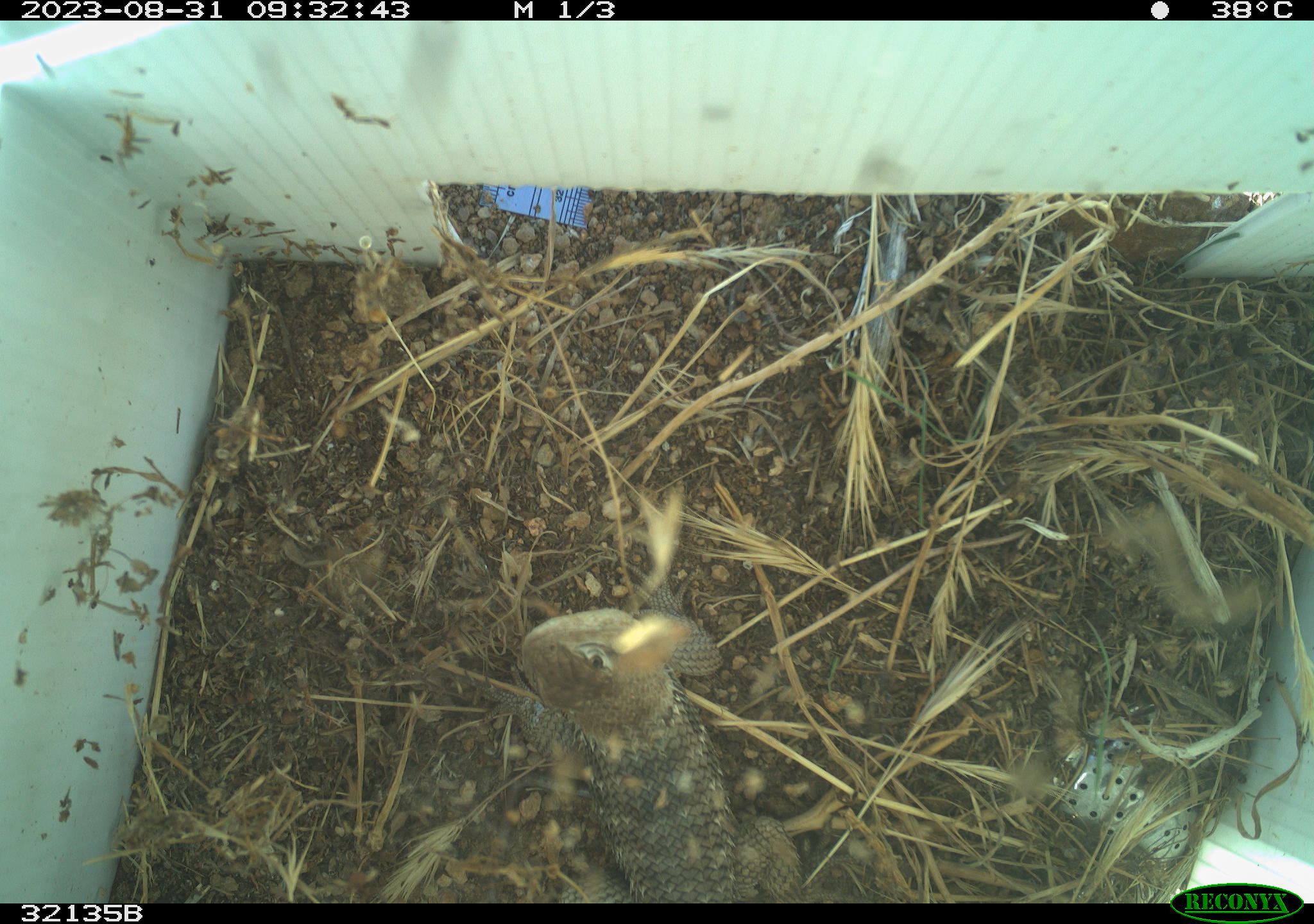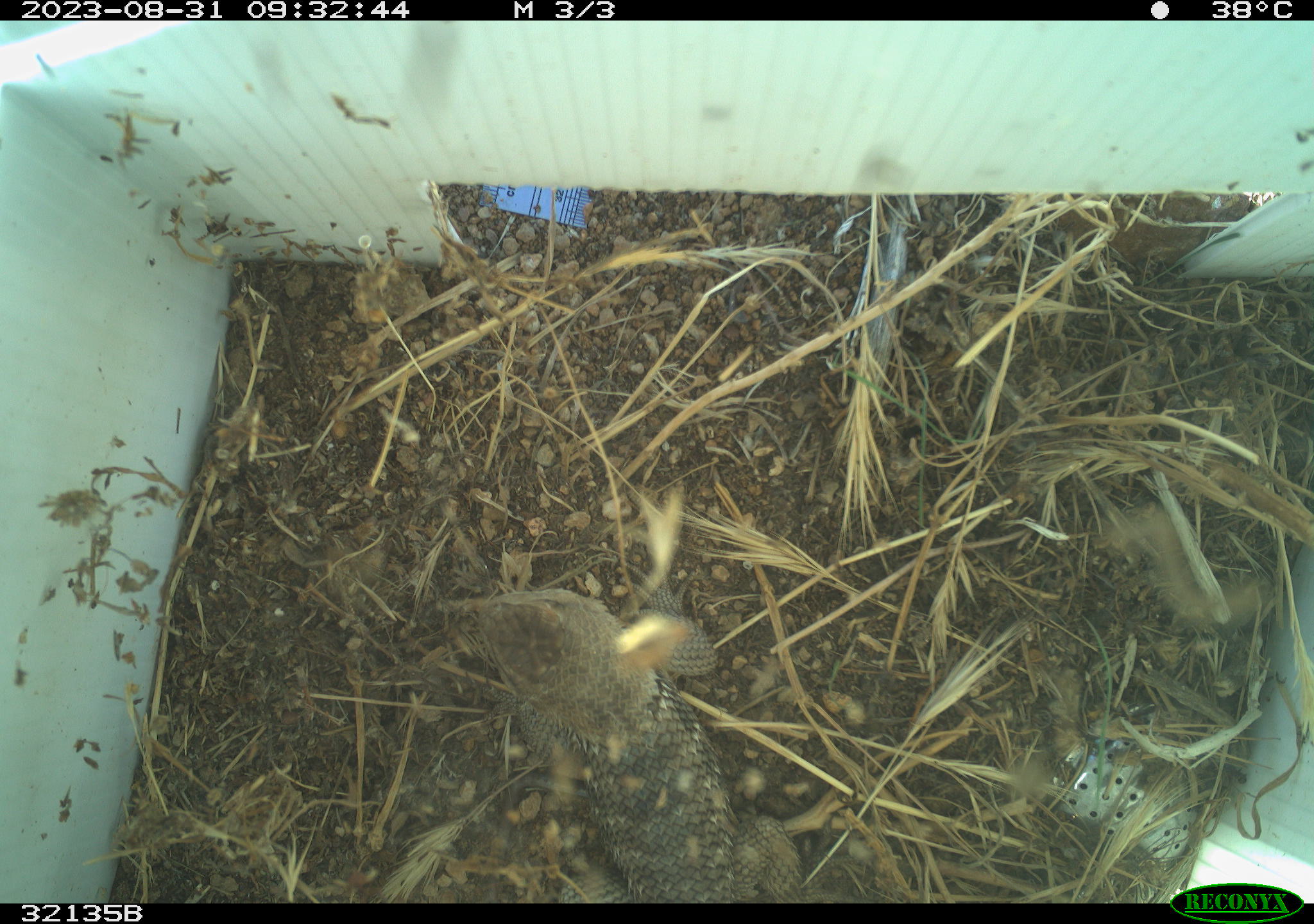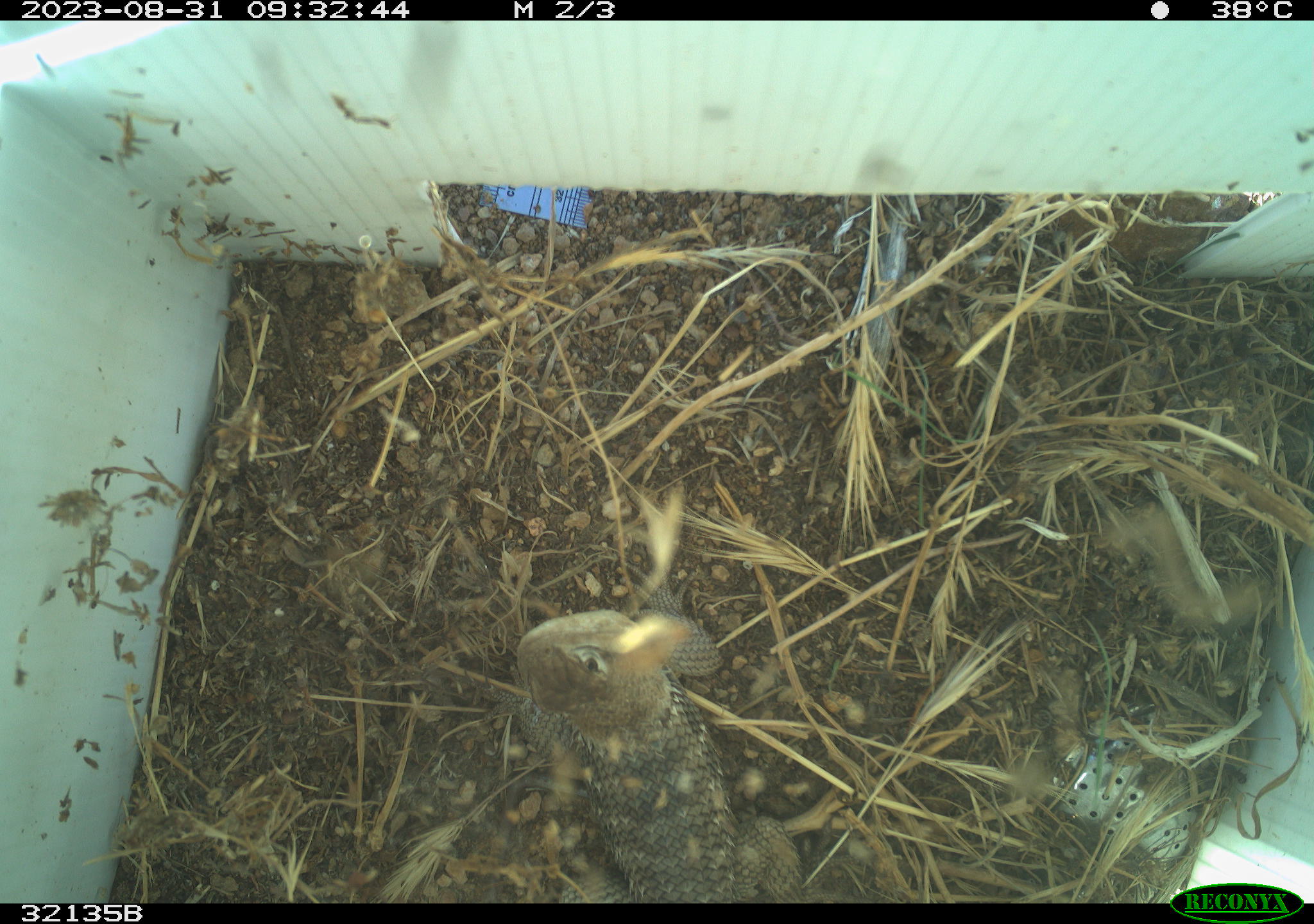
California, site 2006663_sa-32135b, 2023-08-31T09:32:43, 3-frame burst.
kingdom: Animalia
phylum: Chordata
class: Reptilia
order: Squamata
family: Phrynosomatidae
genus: Sceloporus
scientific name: Sceloporus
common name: spiny lizards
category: sceloporus species